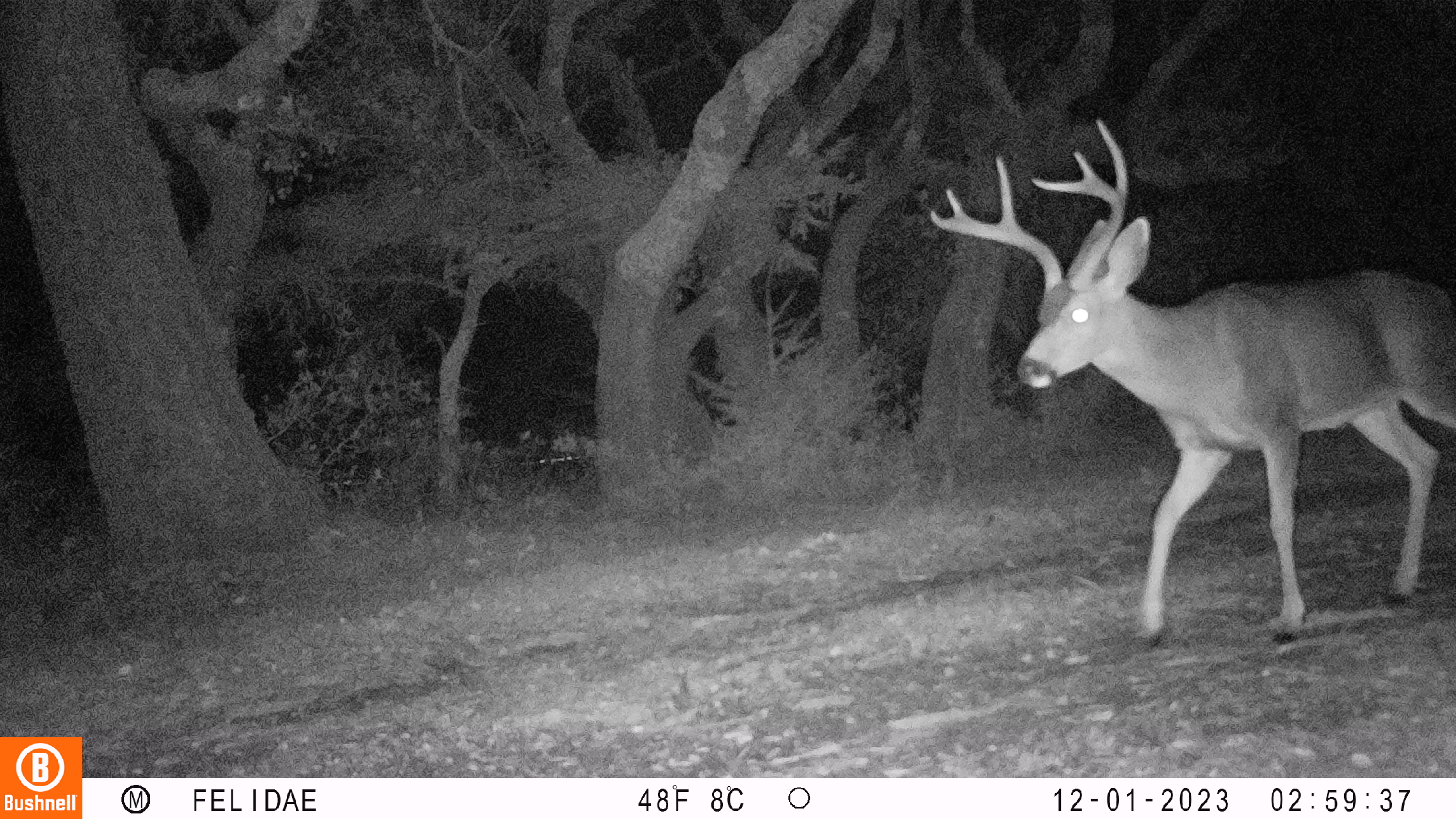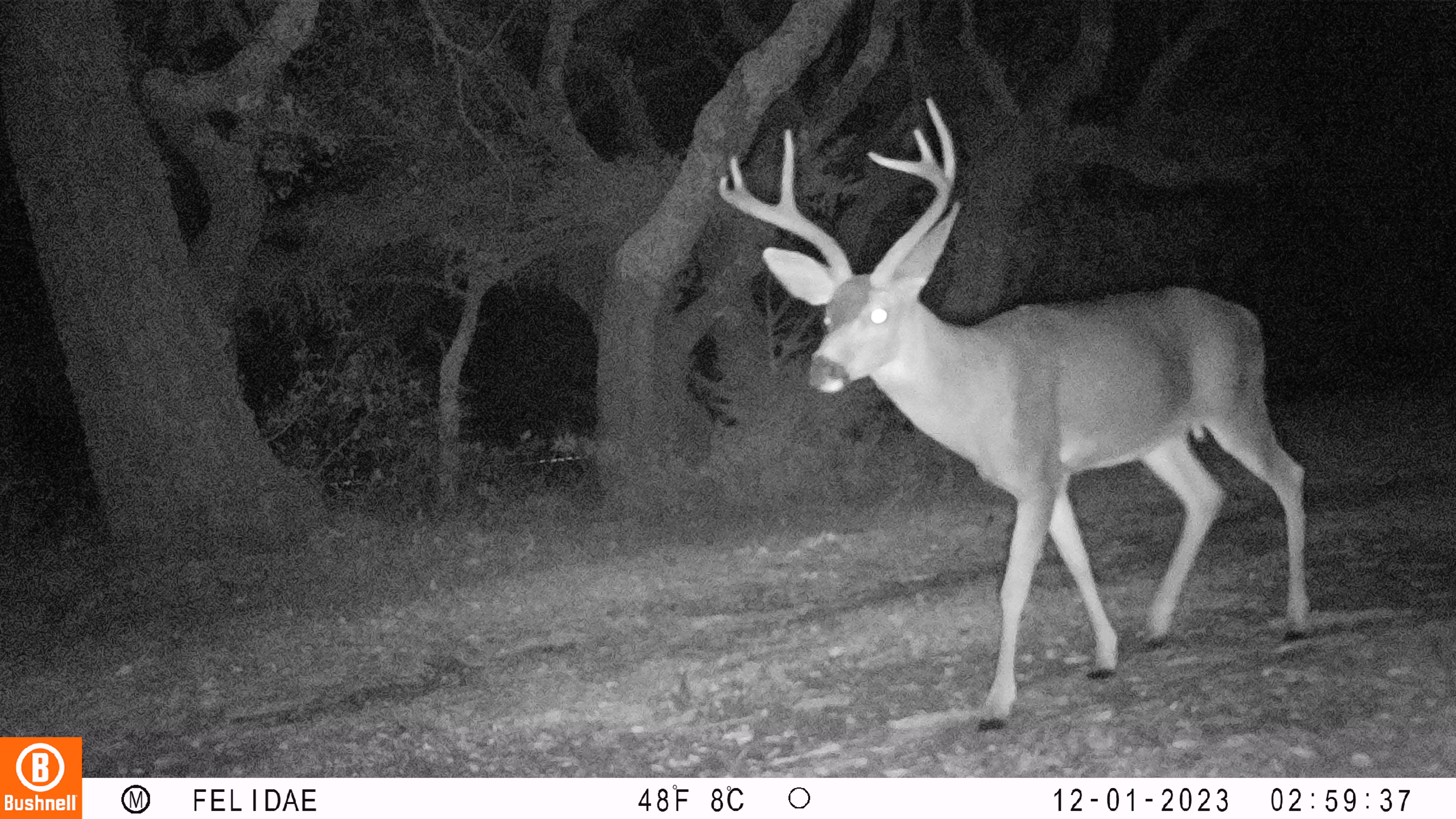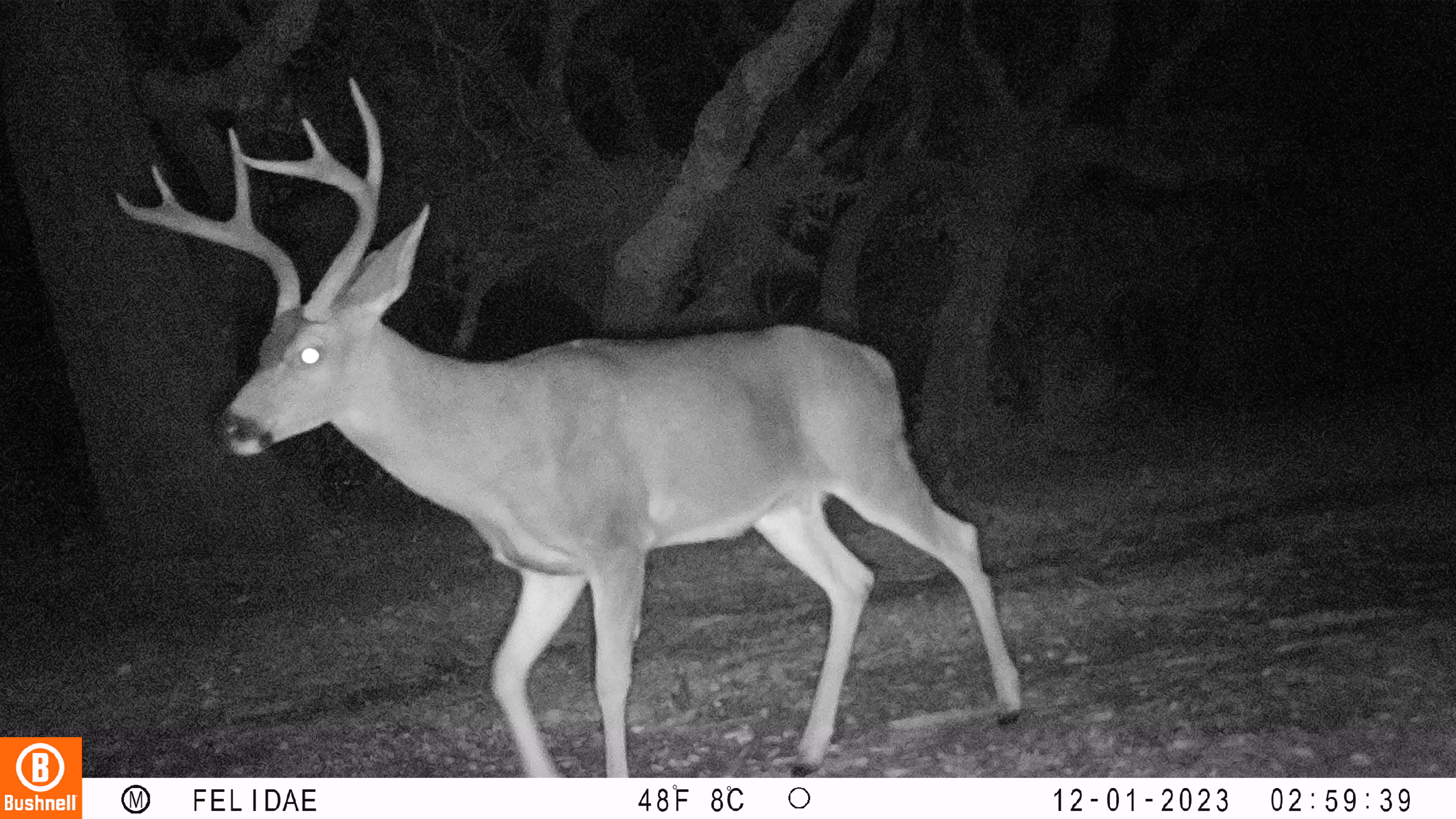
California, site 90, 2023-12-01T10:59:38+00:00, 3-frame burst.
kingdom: Animalia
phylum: Chordata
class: Mammalia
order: Artiodactyla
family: Cervidae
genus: Odocoileus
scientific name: Odocoileus hemionus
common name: mule deer